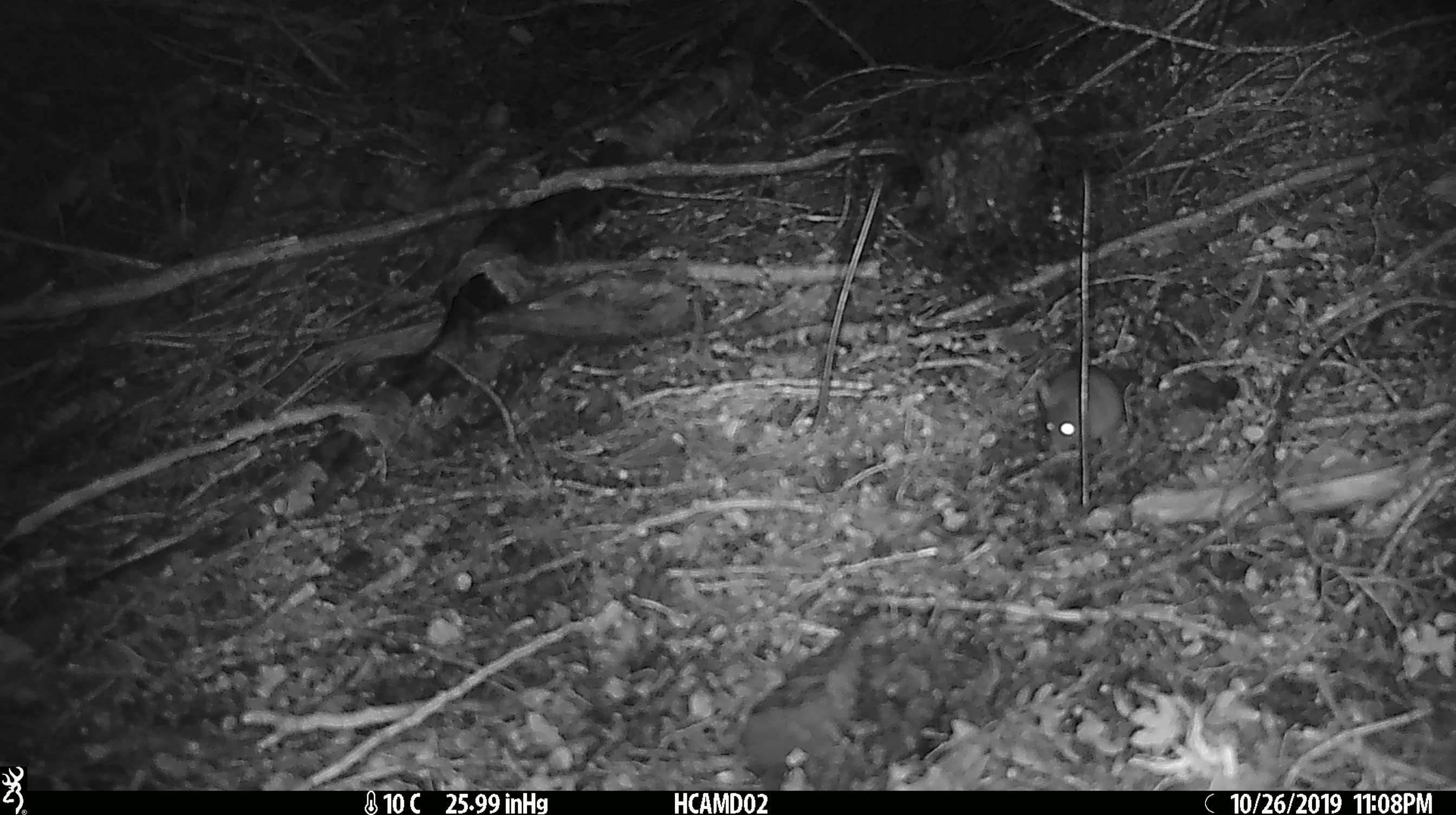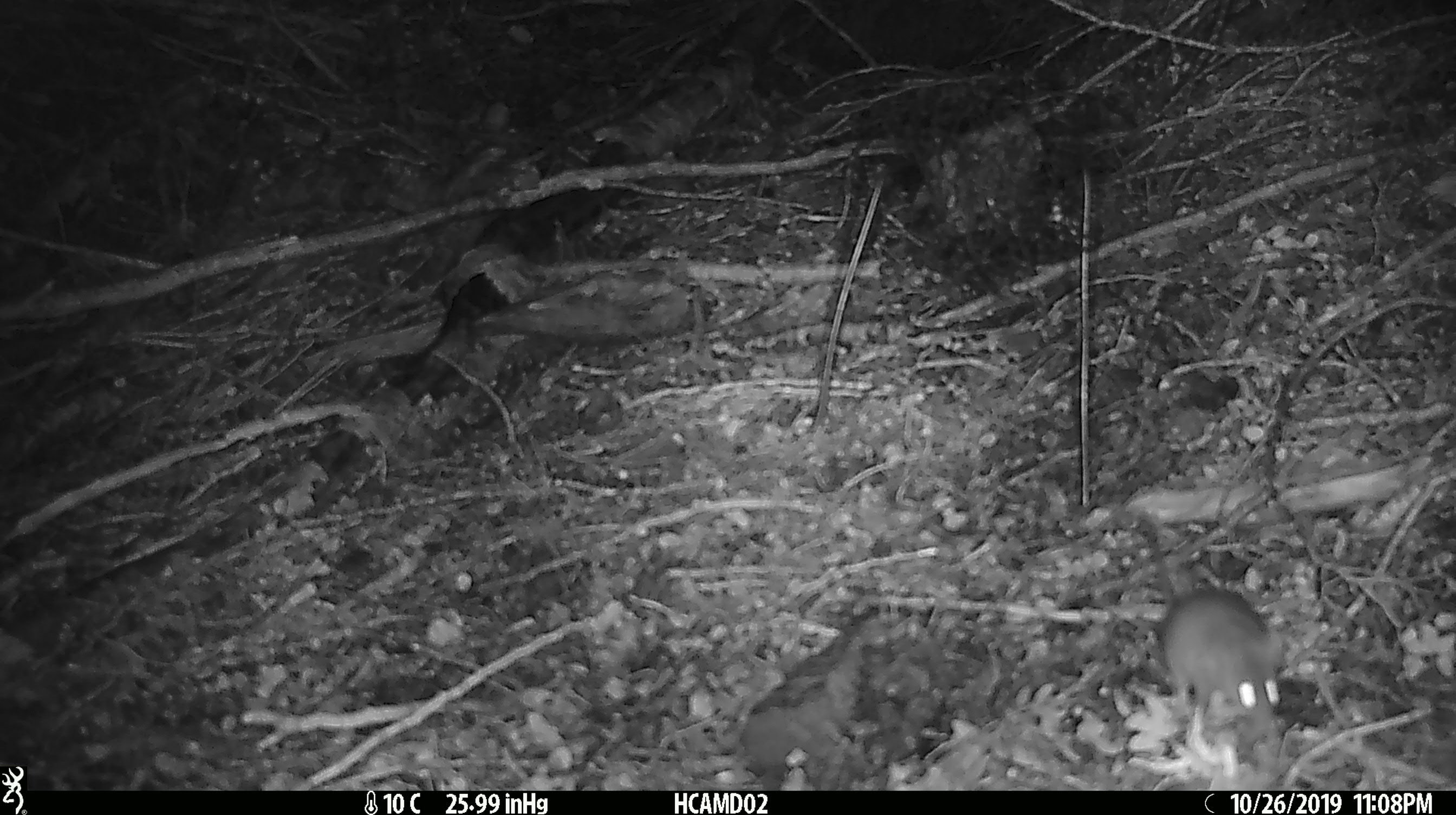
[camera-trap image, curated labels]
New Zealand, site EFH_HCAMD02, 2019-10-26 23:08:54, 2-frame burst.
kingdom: Animalia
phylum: Chordata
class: Mammalia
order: Rodentia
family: Muridae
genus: Mus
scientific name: Mus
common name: mouse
Mouse (Mus).